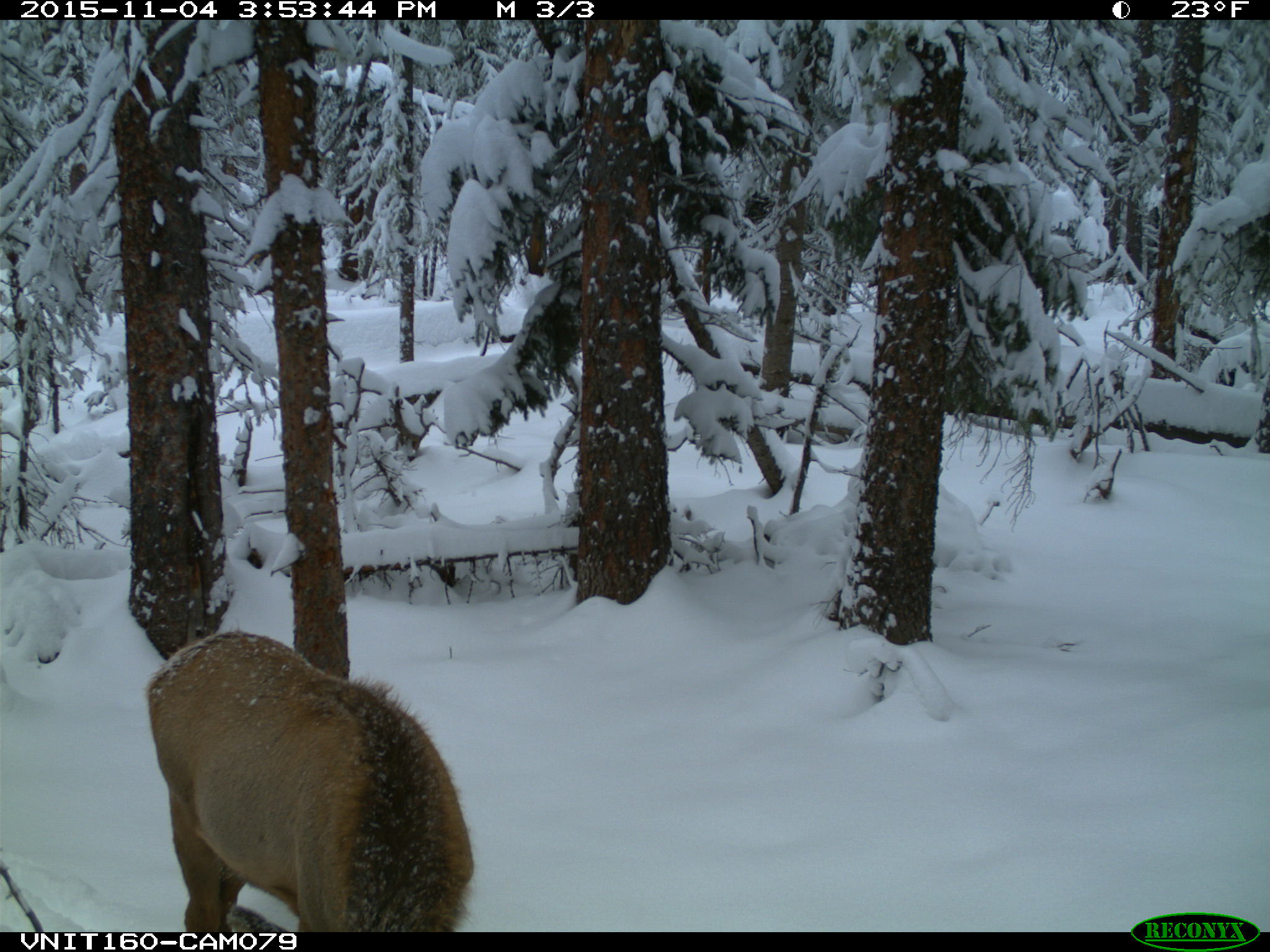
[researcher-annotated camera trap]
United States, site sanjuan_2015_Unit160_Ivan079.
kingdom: Animalia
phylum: Chordata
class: Mammalia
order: Artiodactyla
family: Cervidae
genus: Cervus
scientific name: Cervus elaphus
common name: red deer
Cervus elaphus (red deer).